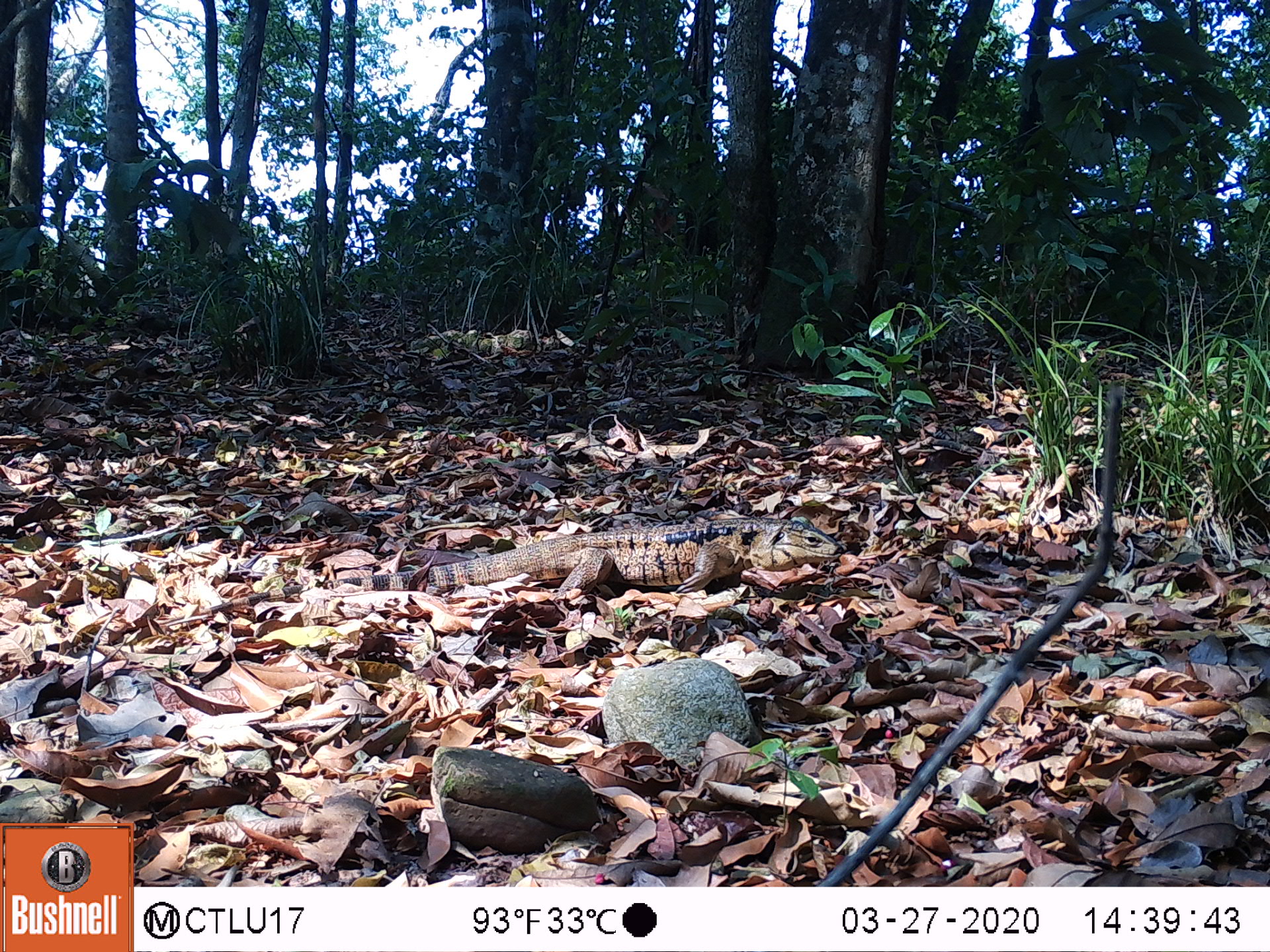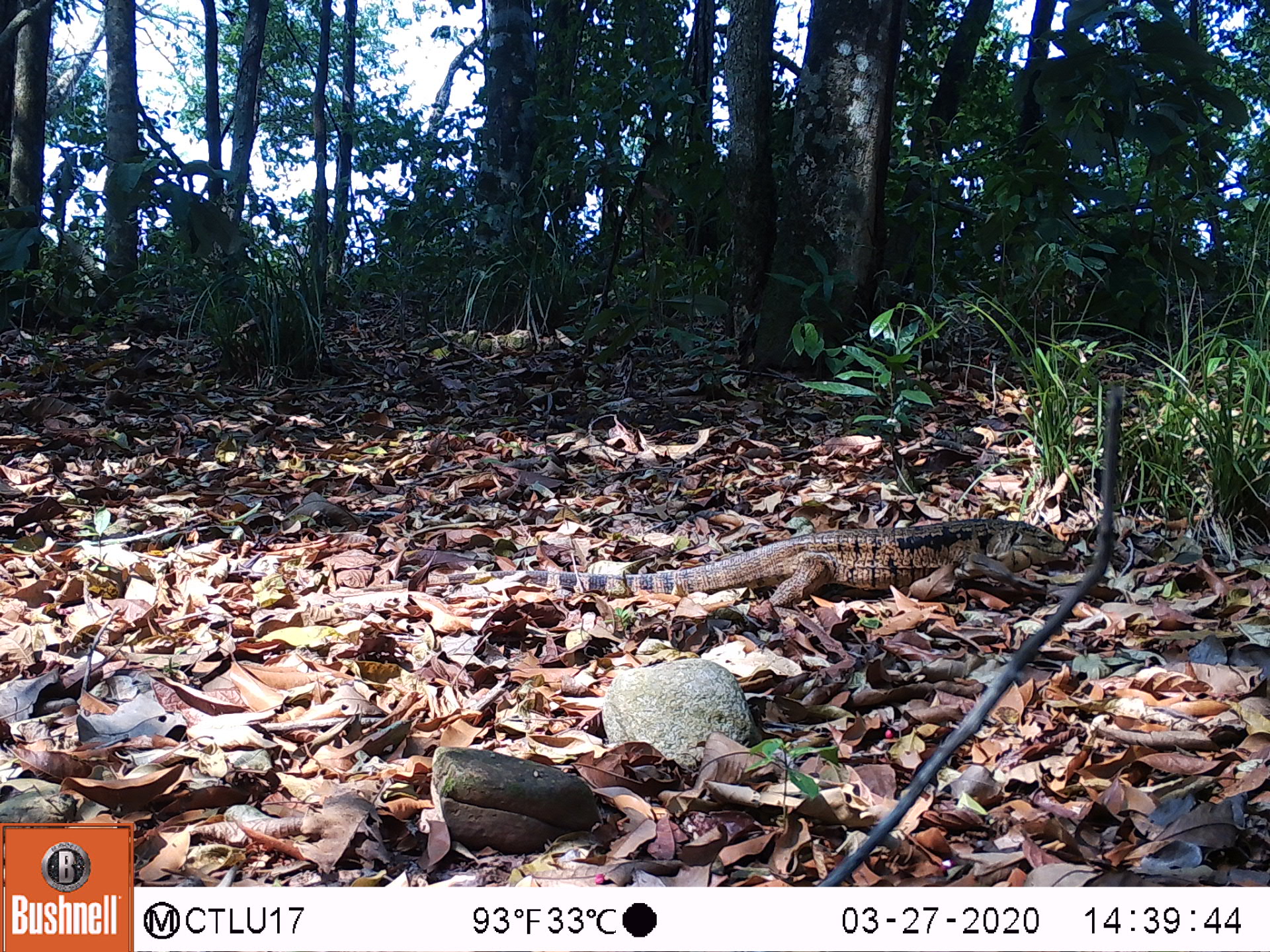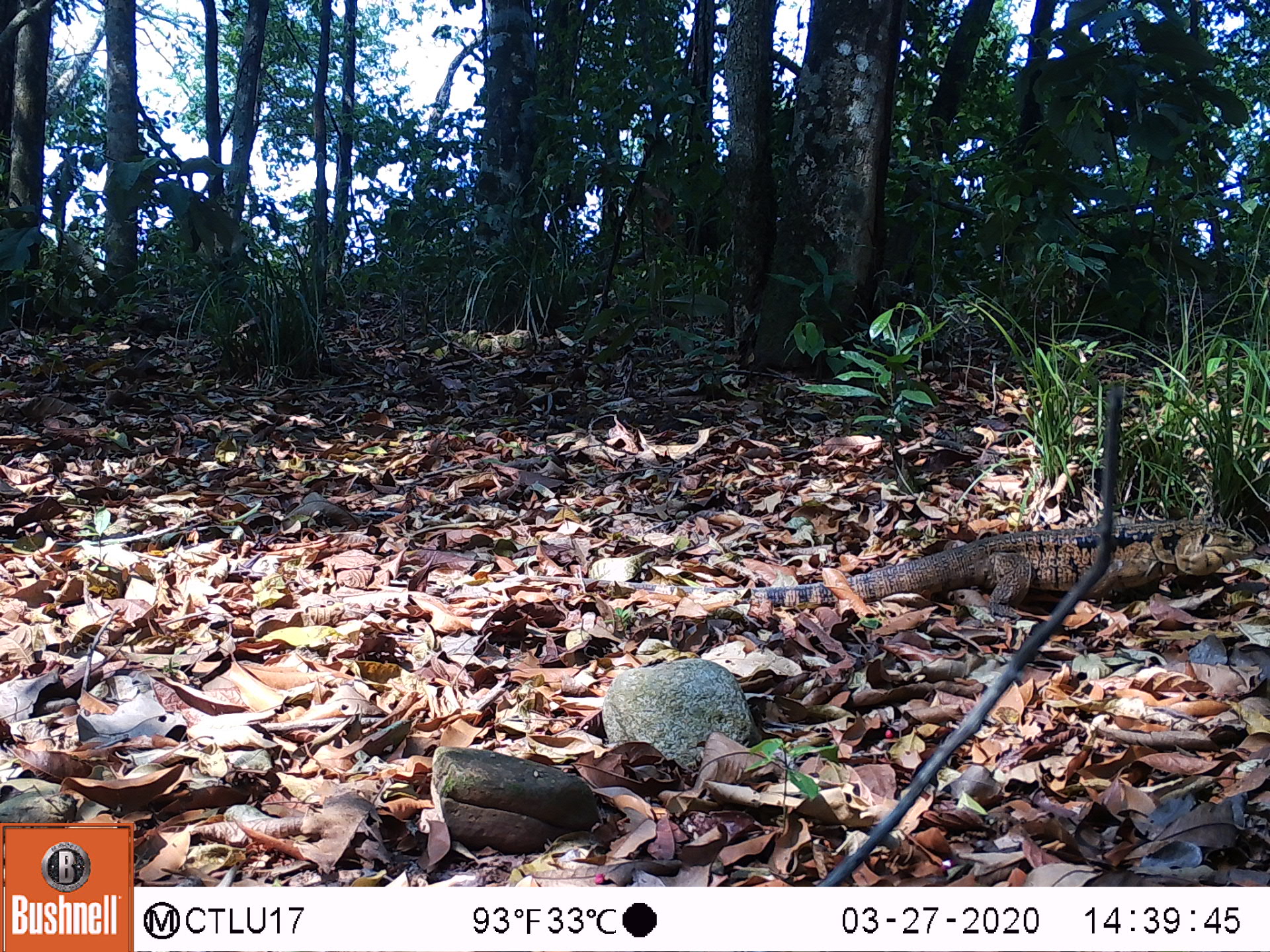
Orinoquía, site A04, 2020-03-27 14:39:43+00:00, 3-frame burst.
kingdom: Animalia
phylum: Chordata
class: Reptilia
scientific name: Reptilia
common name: reptile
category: unknown reptile